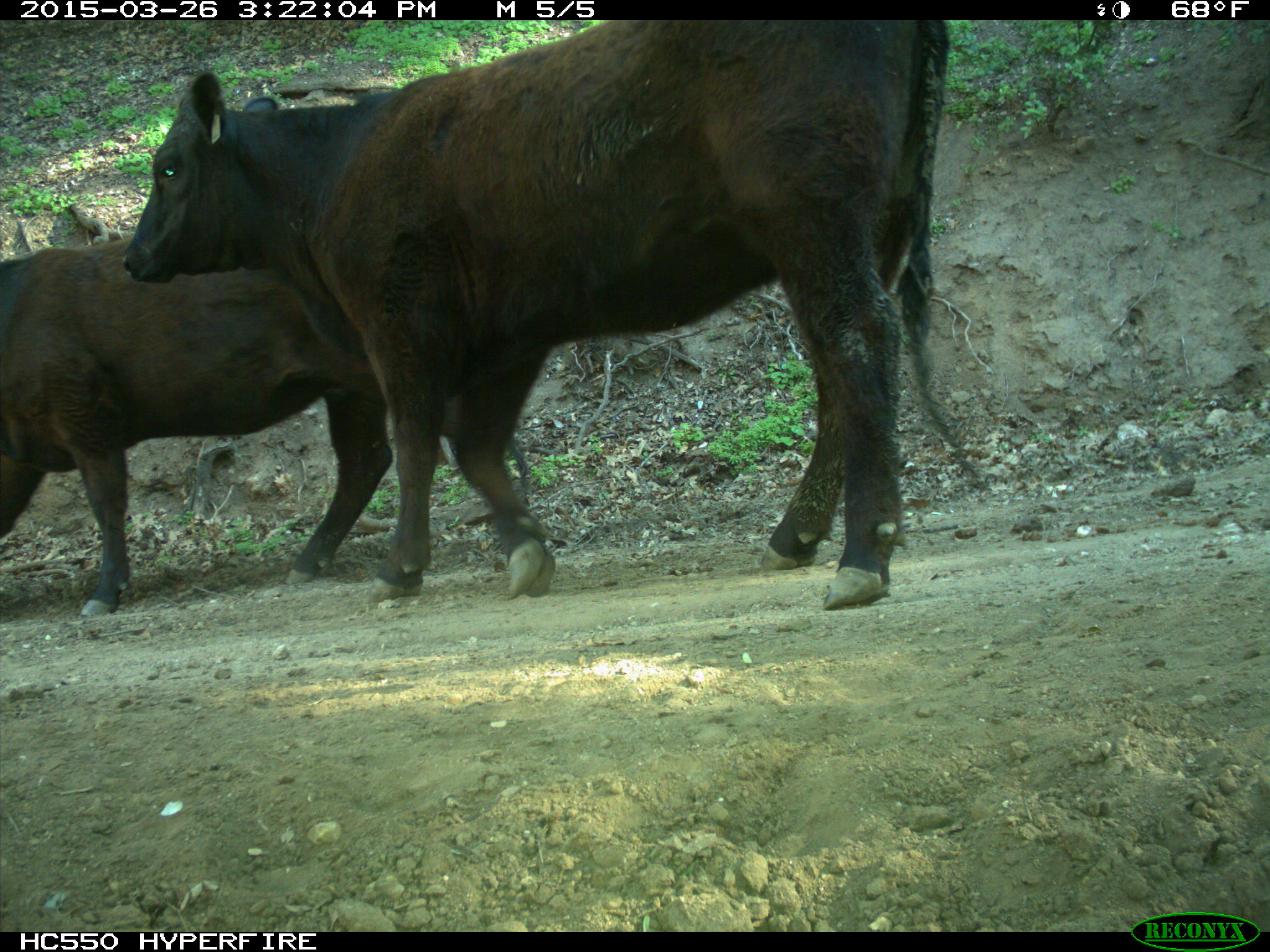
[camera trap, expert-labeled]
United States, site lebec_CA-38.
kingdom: Animalia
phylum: Chordata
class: Mammalia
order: Artiodactyla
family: Bovidae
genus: Bos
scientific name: Bos taurus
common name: domestic cow